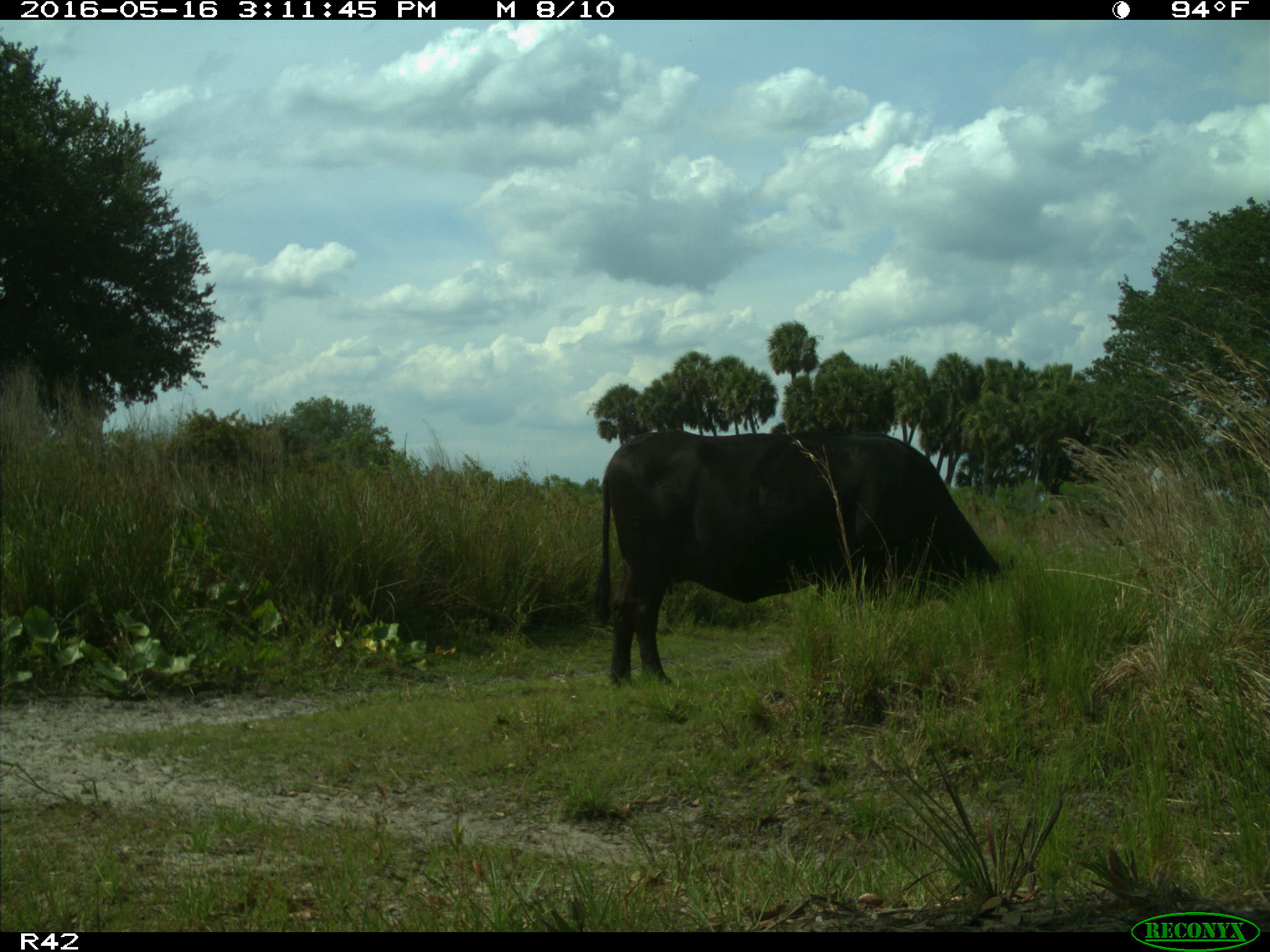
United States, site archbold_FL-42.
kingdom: Animalia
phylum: Chordata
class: Mammalia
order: Artiodactyla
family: Bovidae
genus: Bos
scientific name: Bos taurus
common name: domestic cow